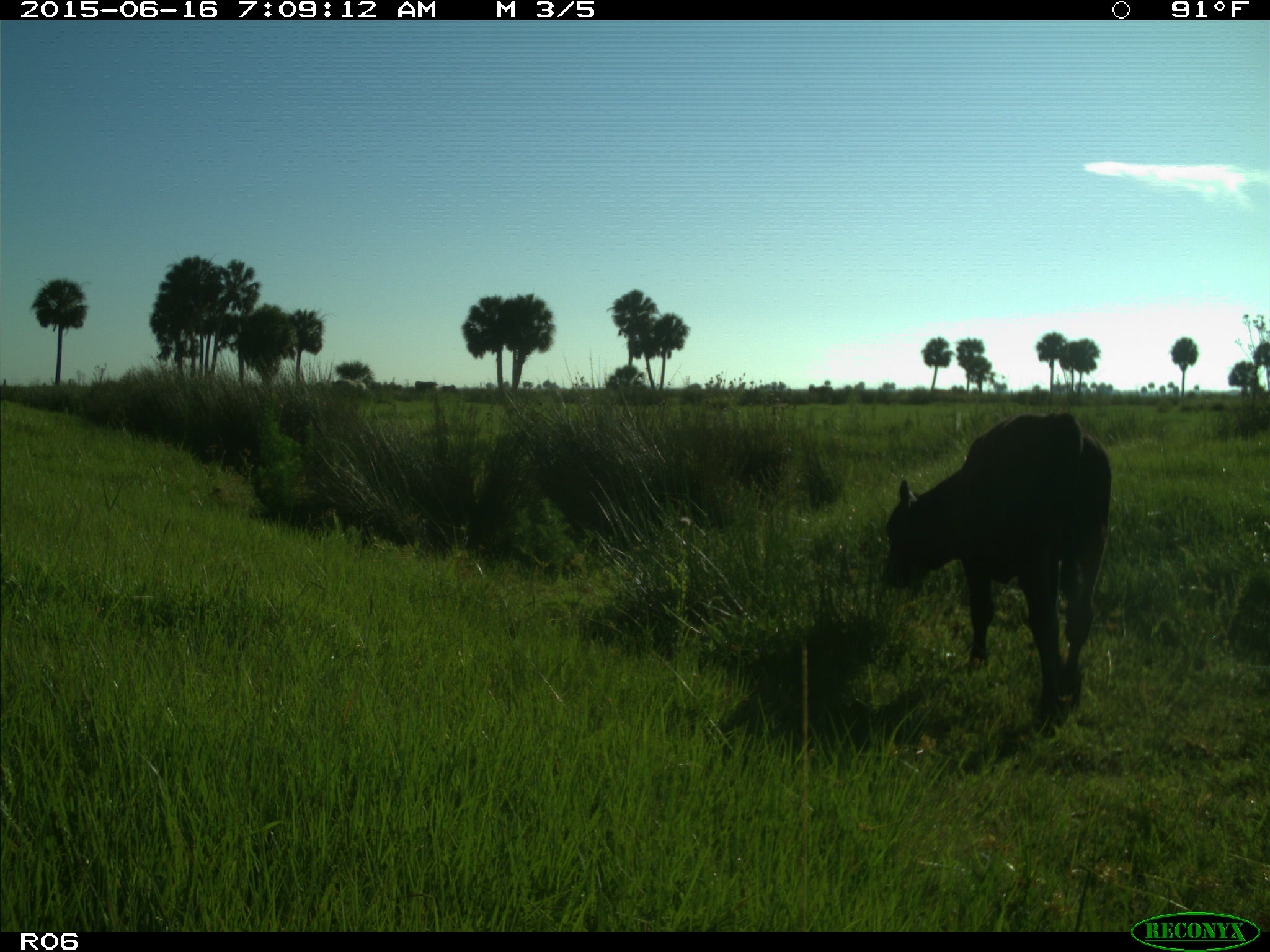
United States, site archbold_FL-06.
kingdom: Animalia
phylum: Chordata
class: Mammalia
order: Artiodactyla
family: Bovidae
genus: Bos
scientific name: Bos taurus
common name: domestic cow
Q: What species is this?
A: Bos taurus (domestic cow).